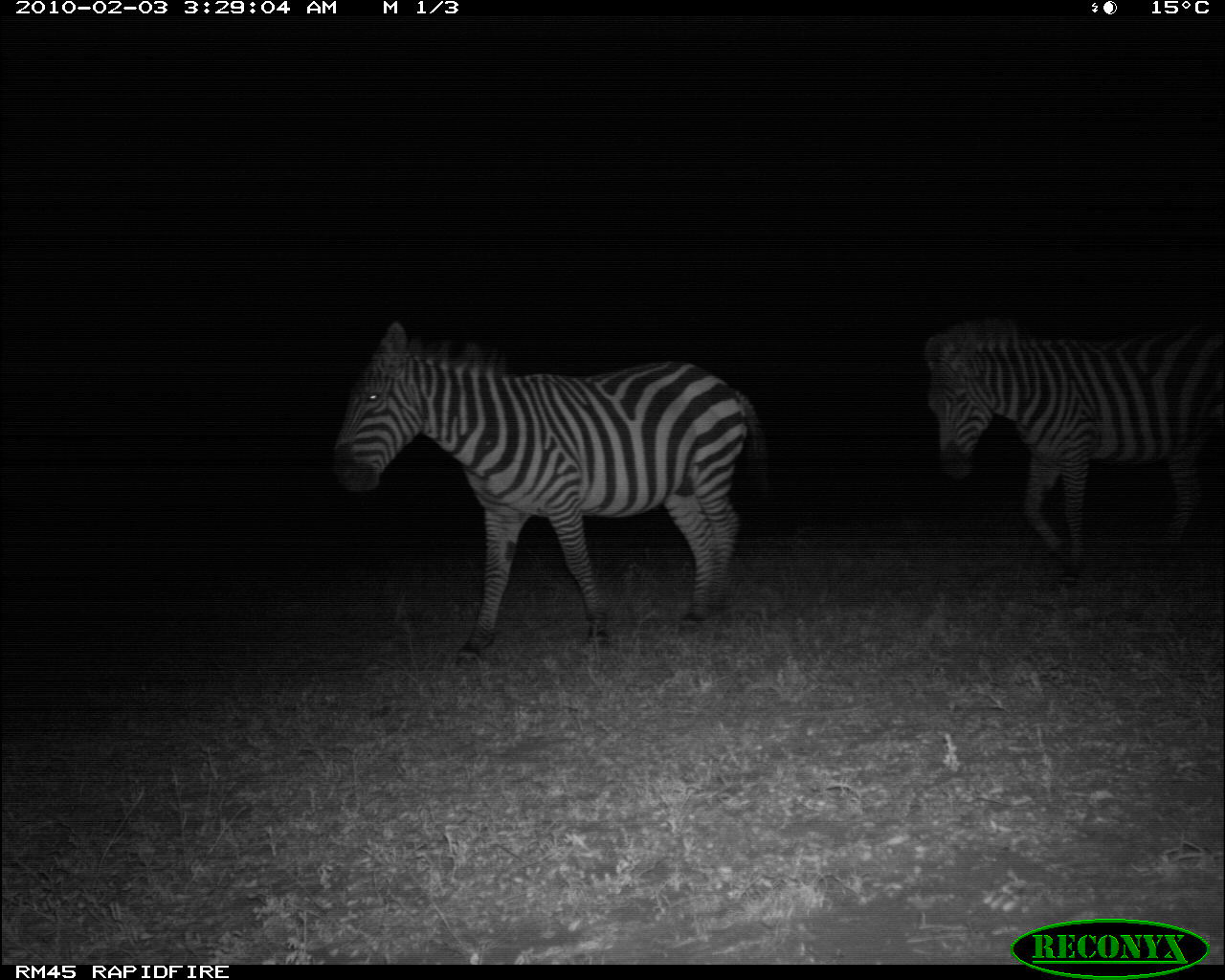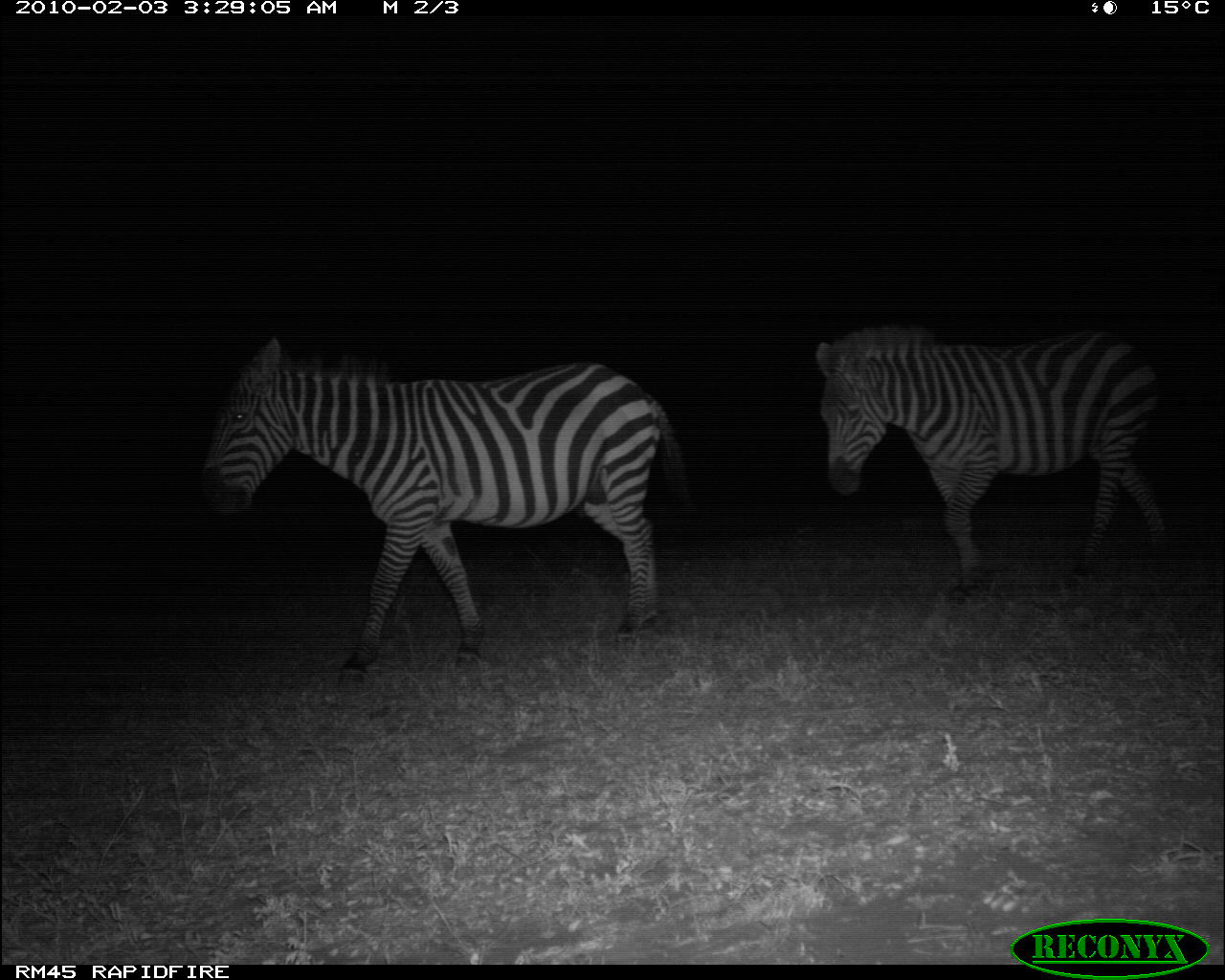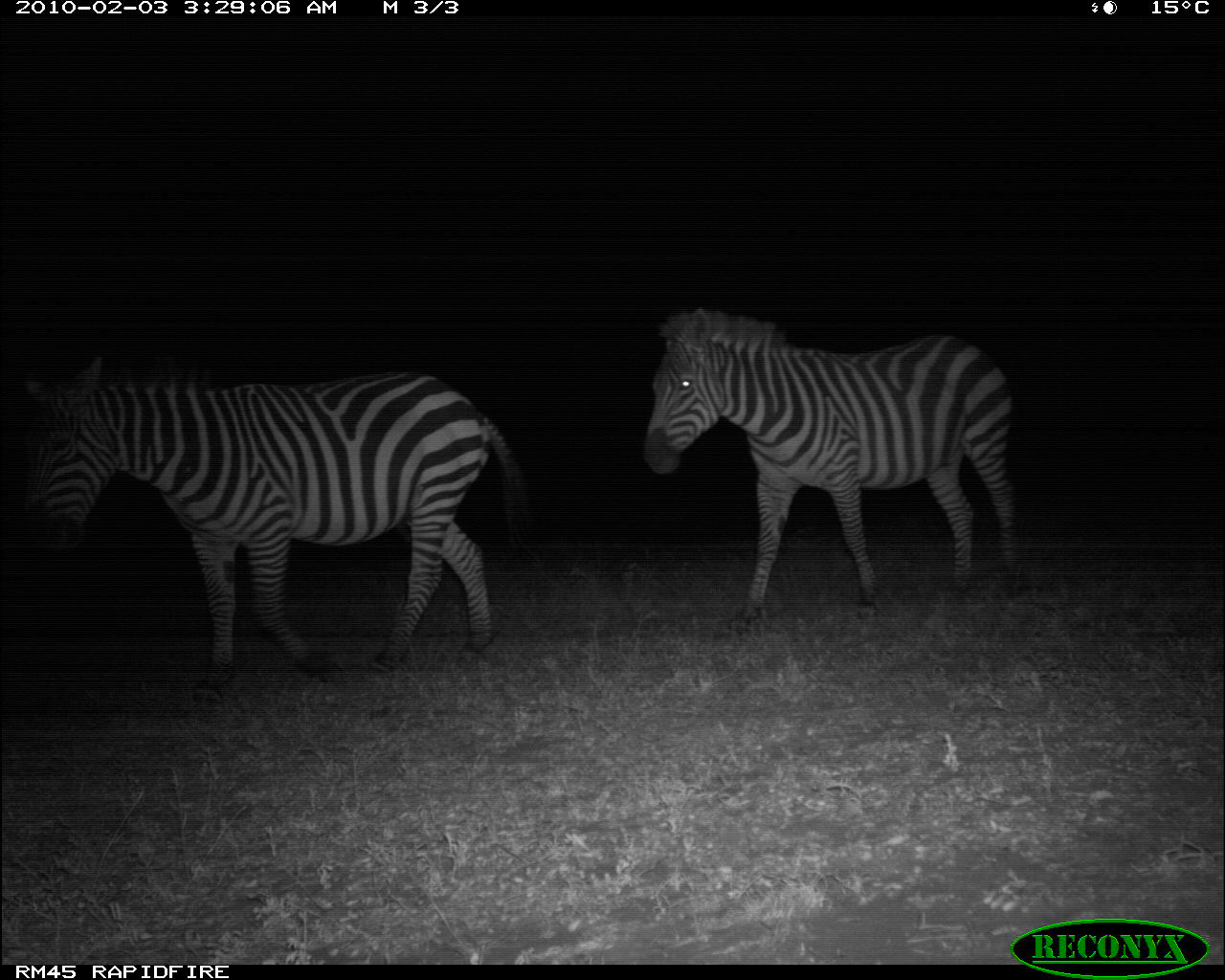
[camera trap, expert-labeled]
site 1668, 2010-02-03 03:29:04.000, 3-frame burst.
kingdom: Animalia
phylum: Chordata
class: Mammalia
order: Perissodactyla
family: Equidae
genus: Equus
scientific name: Equus quagga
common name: plains zebra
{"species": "Equus quagga (plains zebra)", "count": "2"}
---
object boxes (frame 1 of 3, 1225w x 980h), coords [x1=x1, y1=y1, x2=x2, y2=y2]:
equus quagga: [x1=328, y1=323, x2=771, y2=664]; [x1=920, y1=314, x2=1225, y2=587]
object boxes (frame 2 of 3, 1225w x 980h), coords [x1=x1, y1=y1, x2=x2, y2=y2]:
equus quagga: [x1=195, y1=335, x2=699, y2=682]; [x1=814, y1=324, x2=1177, y2=599]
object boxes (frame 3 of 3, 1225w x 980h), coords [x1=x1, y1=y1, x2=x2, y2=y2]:
equus quagga: [x1=20, y1=354, x2=531, y2=701]; [x1=641, y1=305, x2=1027, y2=634]